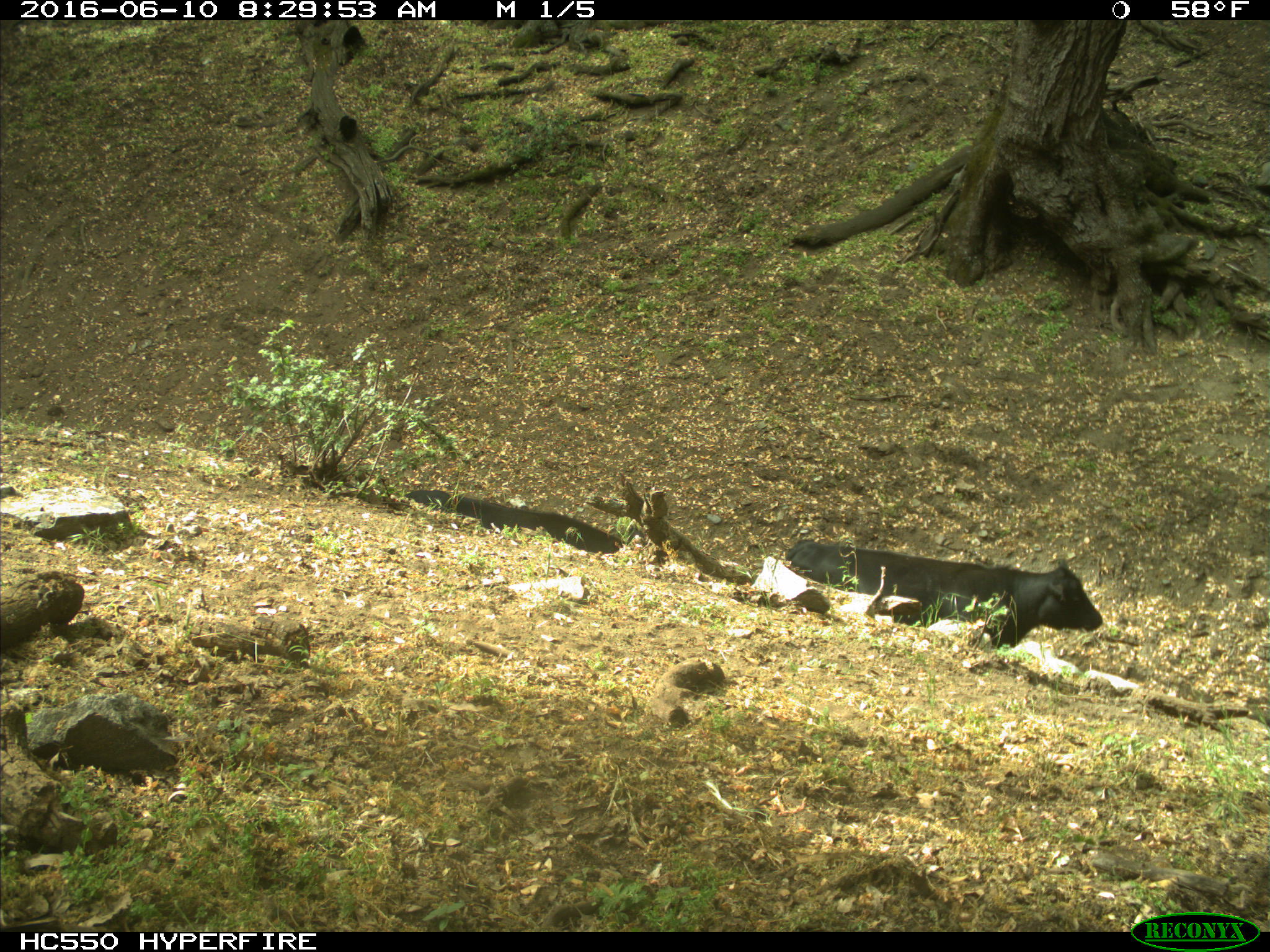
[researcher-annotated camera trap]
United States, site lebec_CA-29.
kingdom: Animalia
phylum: Chordata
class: Mammalia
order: Artiodactyla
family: Bovidae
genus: Bos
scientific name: Bos taurus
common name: domestic cow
Bos taurus (domestic cow).